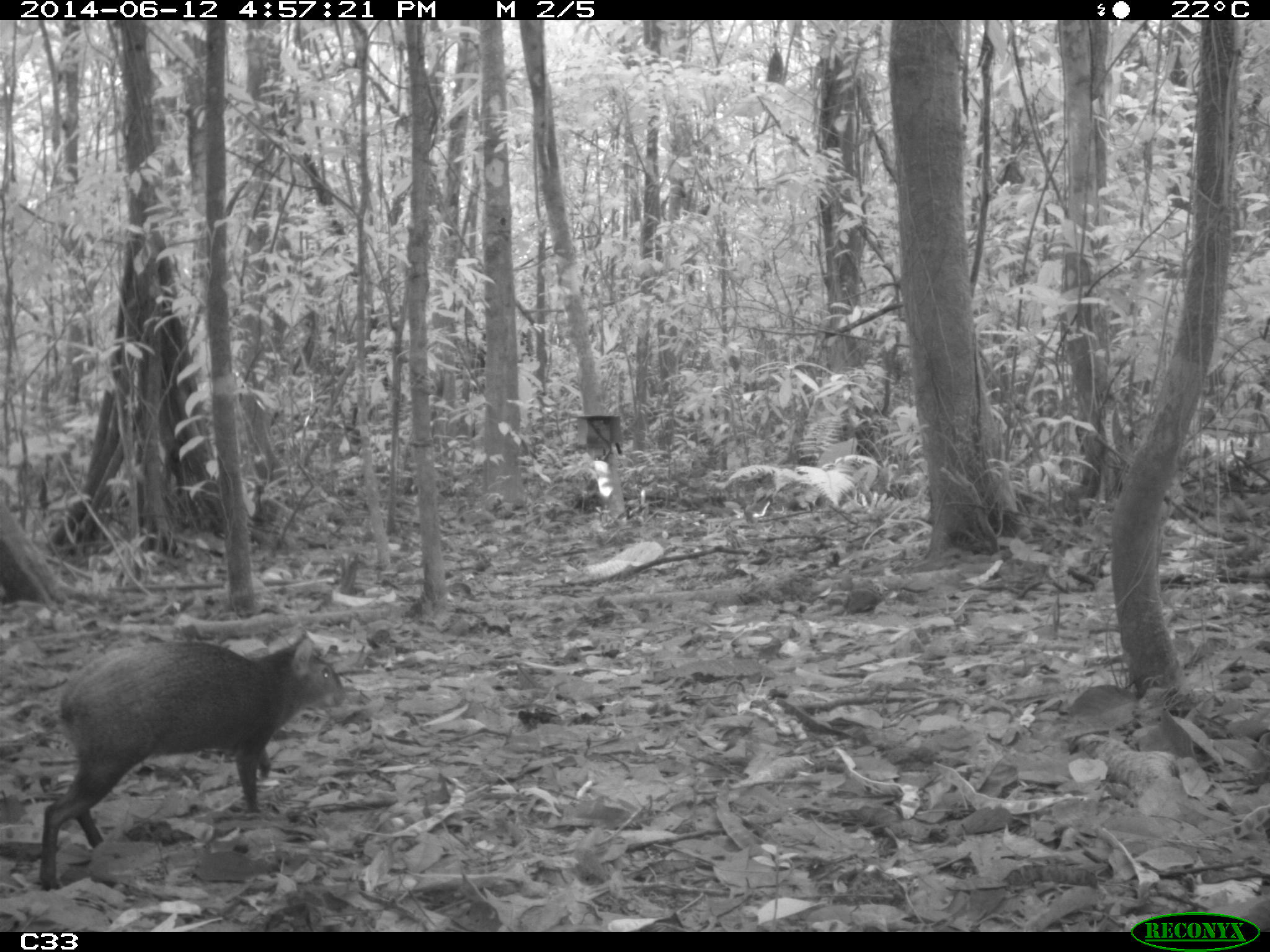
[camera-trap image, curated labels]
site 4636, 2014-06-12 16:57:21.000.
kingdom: Animalia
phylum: Chordata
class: Mammalia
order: Rodentia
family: Dasyproctidae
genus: Dasyprocta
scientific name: Dasyprocta leporina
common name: red-rumped agouti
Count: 1.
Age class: adult.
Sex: male.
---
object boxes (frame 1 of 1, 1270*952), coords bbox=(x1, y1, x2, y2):
dasyprocta leporina: bbox=(38, 632, 346, 893)